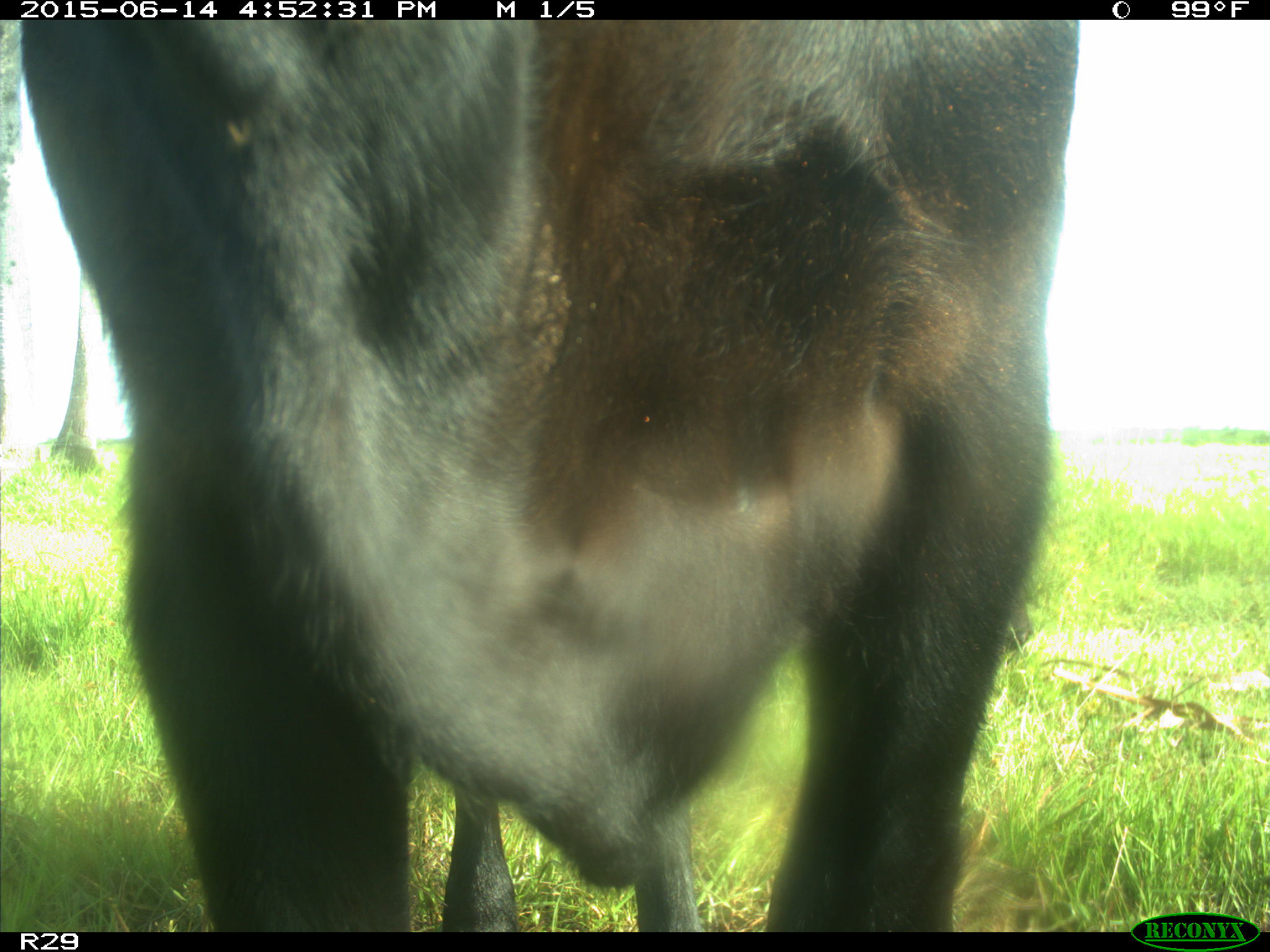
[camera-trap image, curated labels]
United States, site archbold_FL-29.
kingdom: Animalia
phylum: Chordata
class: Mammalia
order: Artiodactyla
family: Bovidae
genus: Bos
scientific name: Bos taurus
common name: domestic cow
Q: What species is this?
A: Bos taurus (domestic cow).